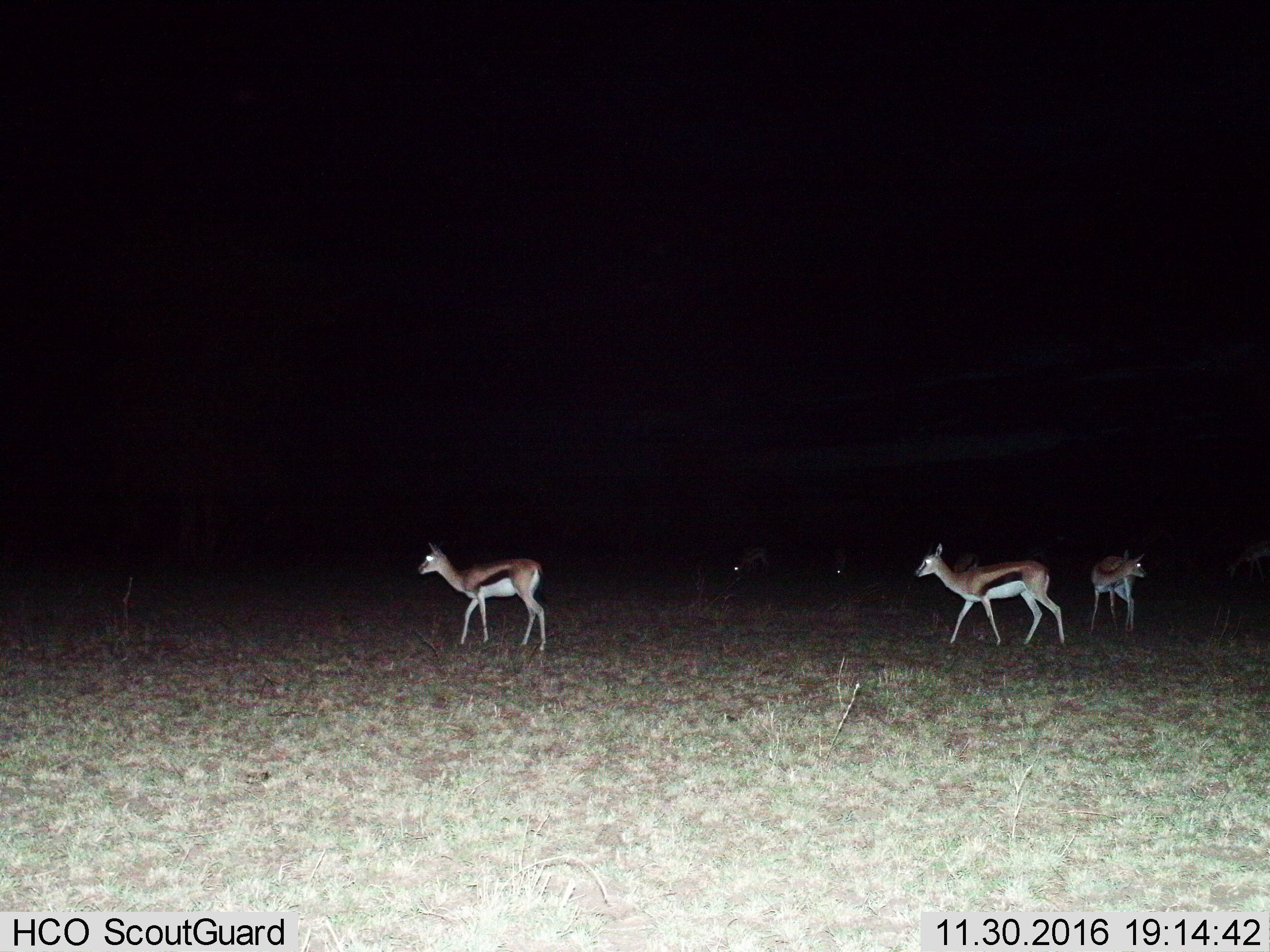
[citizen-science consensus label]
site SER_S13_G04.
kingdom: Animalia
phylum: Chordata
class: Mammalia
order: Artiodactyla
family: Bovidae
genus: Eudorcas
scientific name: Eudorcas thomsonii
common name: thomson's gazelle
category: gazellethomsons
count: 5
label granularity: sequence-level